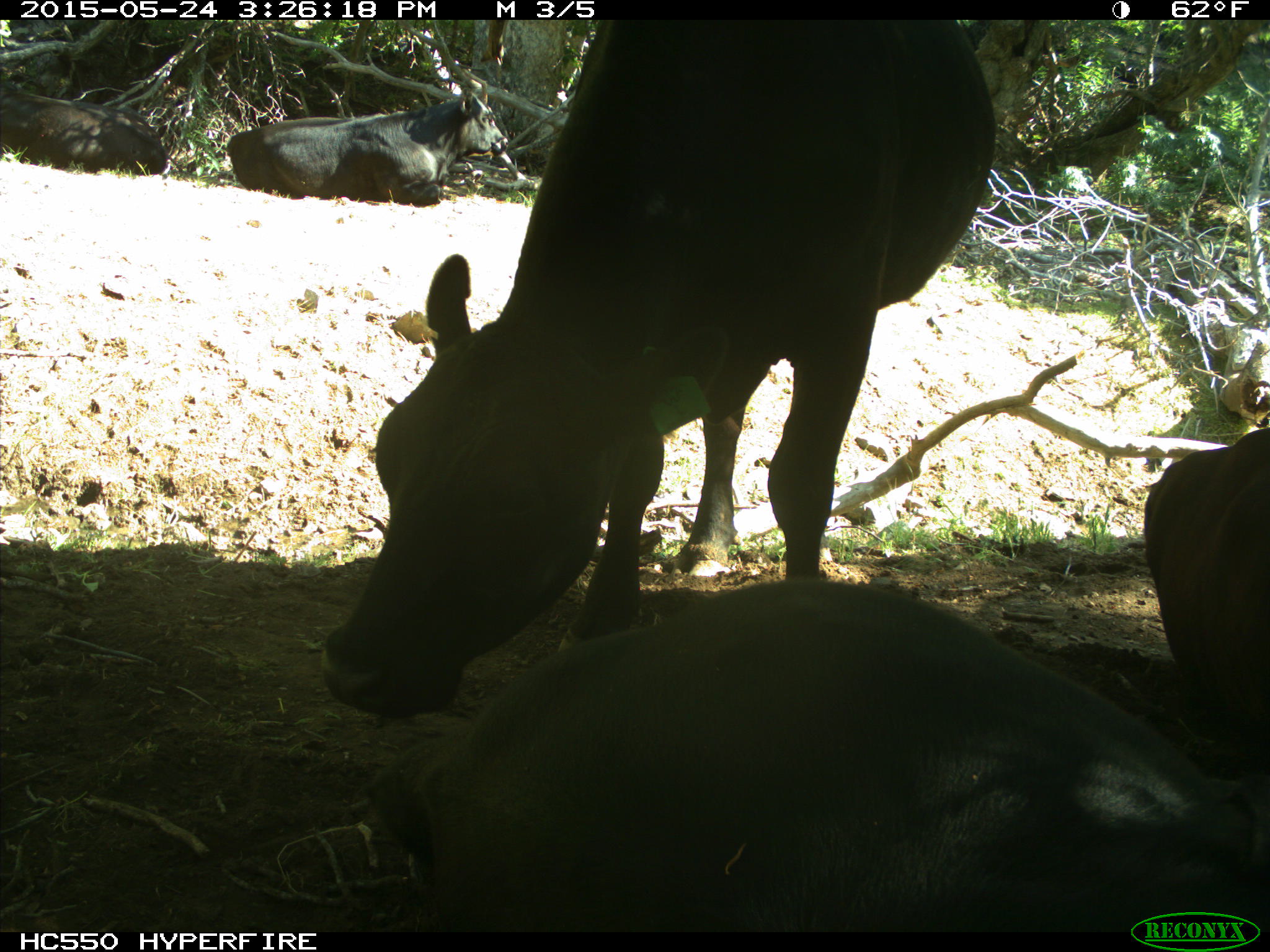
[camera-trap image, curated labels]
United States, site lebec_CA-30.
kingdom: Animalia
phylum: Chordata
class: Mammalia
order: Artiodactyla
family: Bovidae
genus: Bos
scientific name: Bos taurus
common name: domestic cow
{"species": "Bos taurus (domestic cow)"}